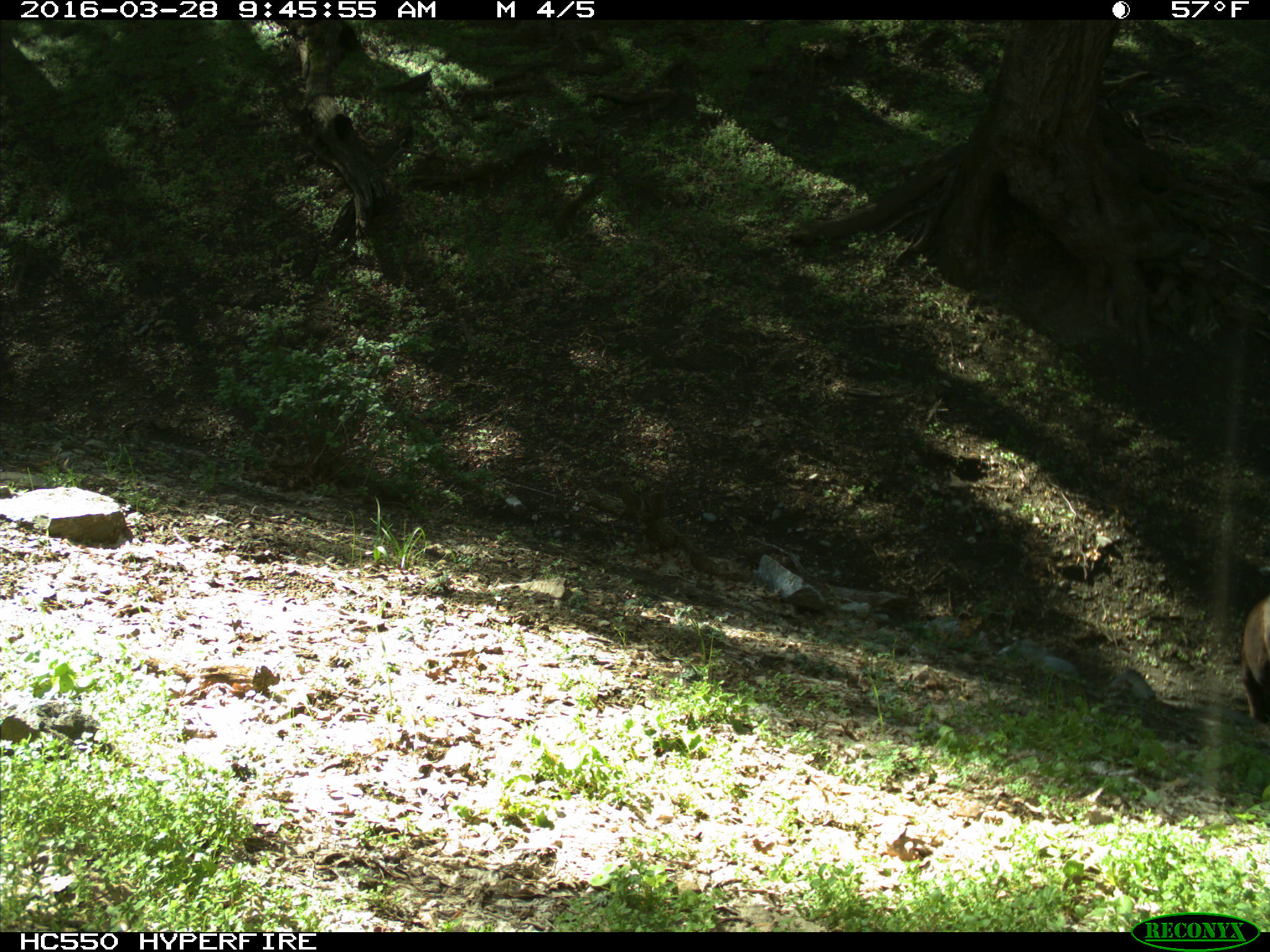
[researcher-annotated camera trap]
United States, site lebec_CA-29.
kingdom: Animalia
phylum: Chordata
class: Mammalia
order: Artiodactyla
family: Bovidae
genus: Bos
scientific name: Bos taurus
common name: domestic cow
Bos taurus (domestic cow).